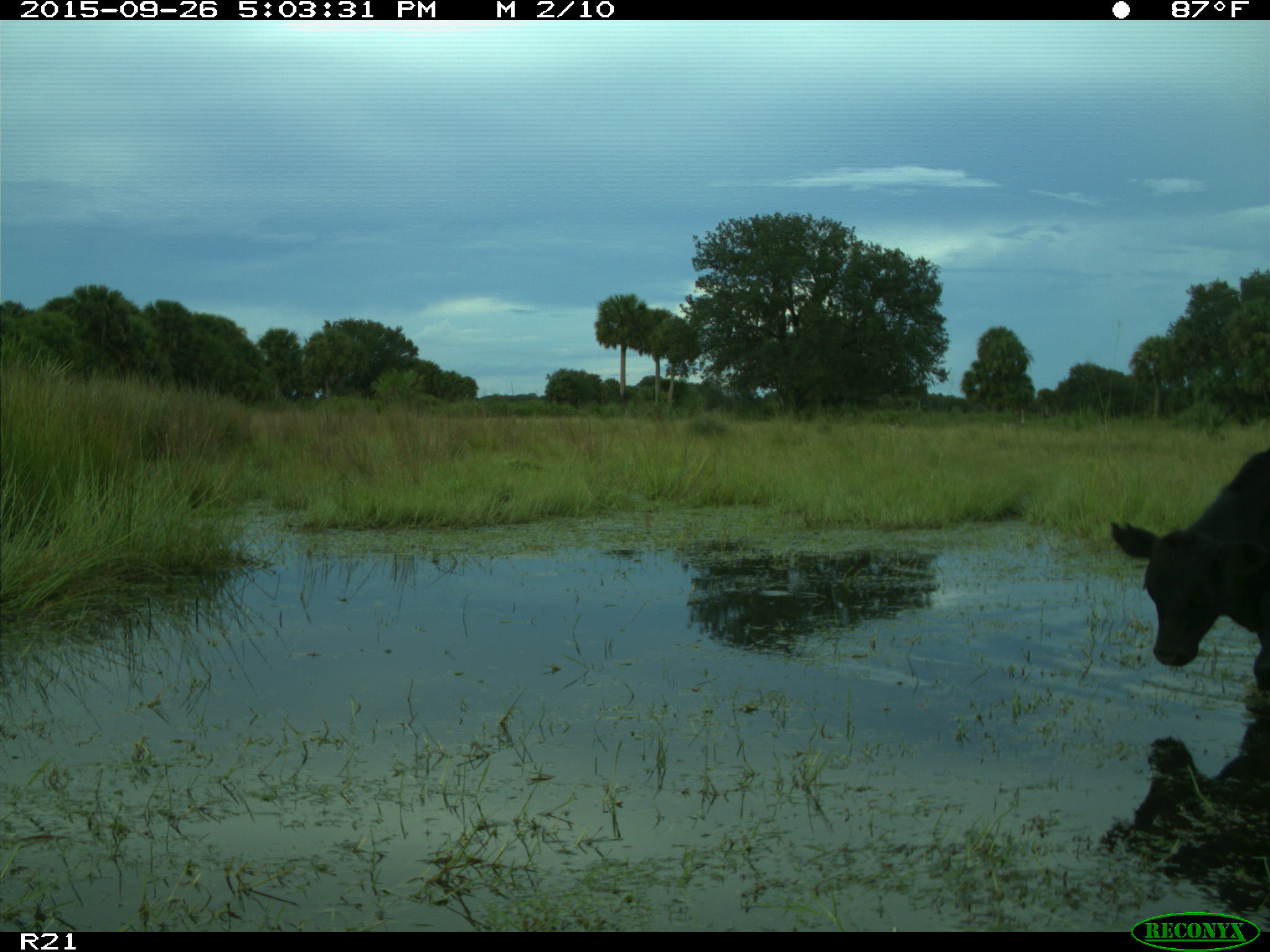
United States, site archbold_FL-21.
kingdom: Animalia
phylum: Chordata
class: Mammalia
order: Artiodactyla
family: Bovidae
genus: Bos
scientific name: Bos taurus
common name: domestic cow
Bos taurus (domestic cow).